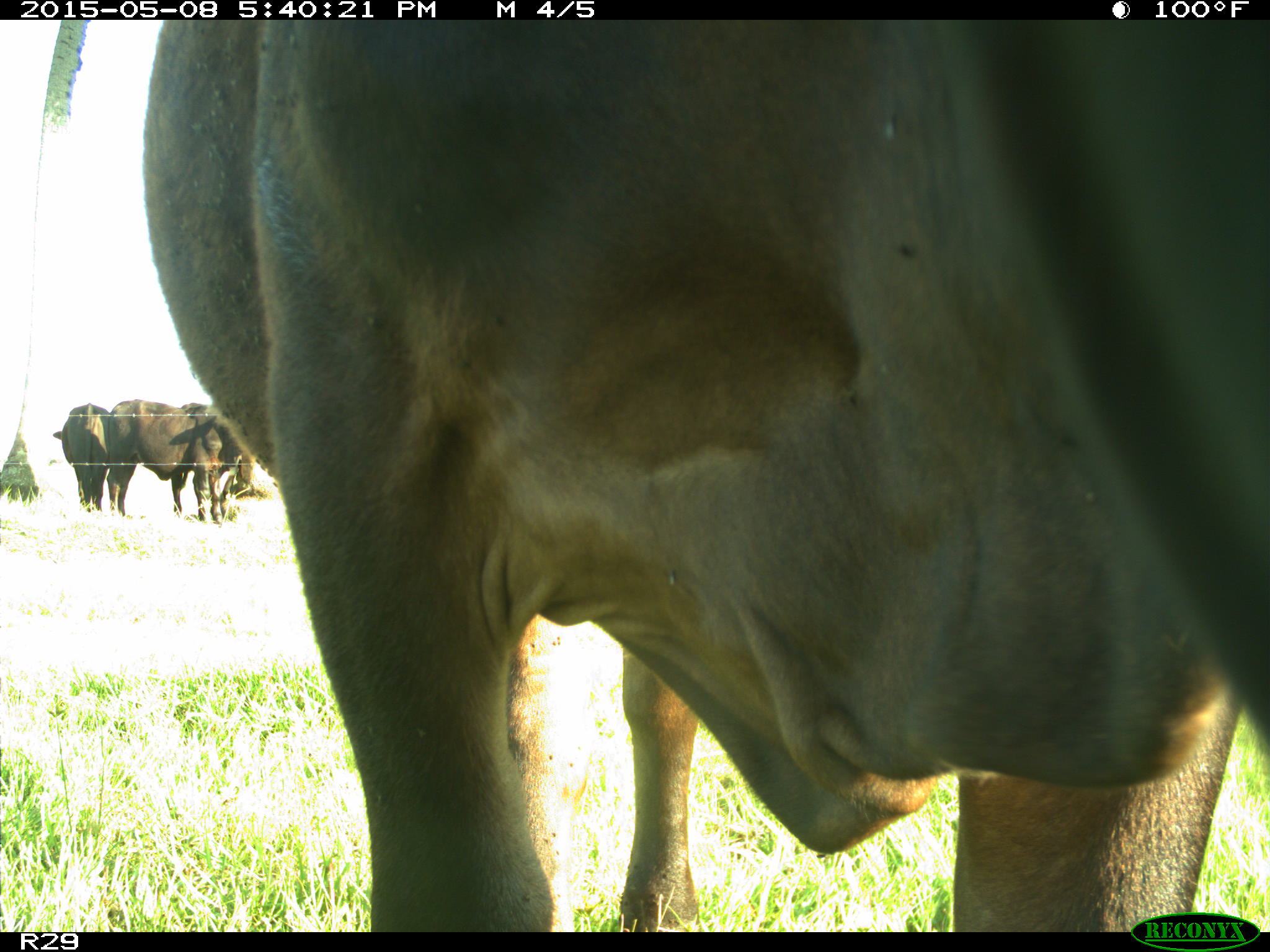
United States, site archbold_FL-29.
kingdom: Animalia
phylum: Chordata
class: Mammalia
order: Artiodactyla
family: Bovidae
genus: Bos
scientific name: Bos taurus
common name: domestic cow